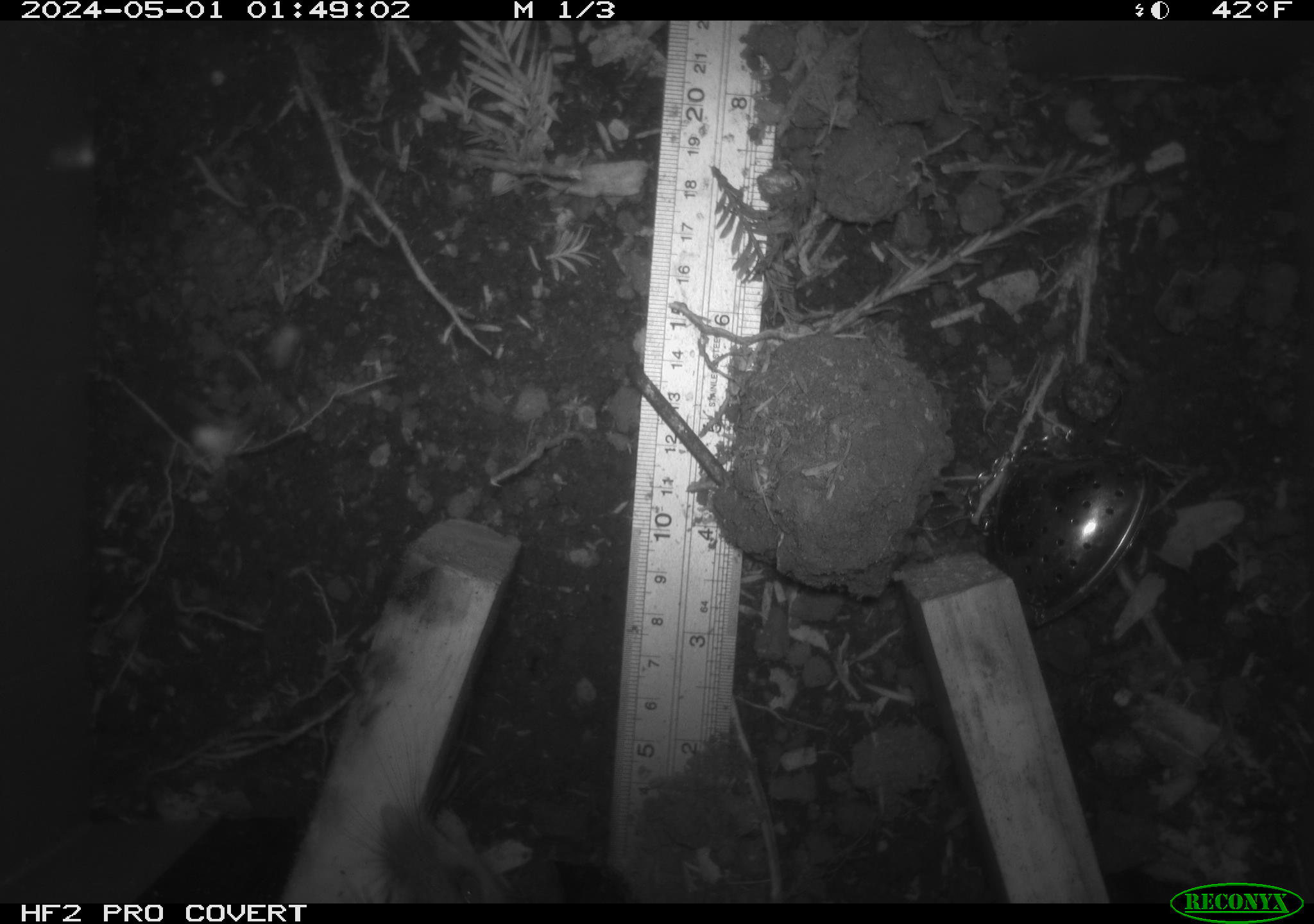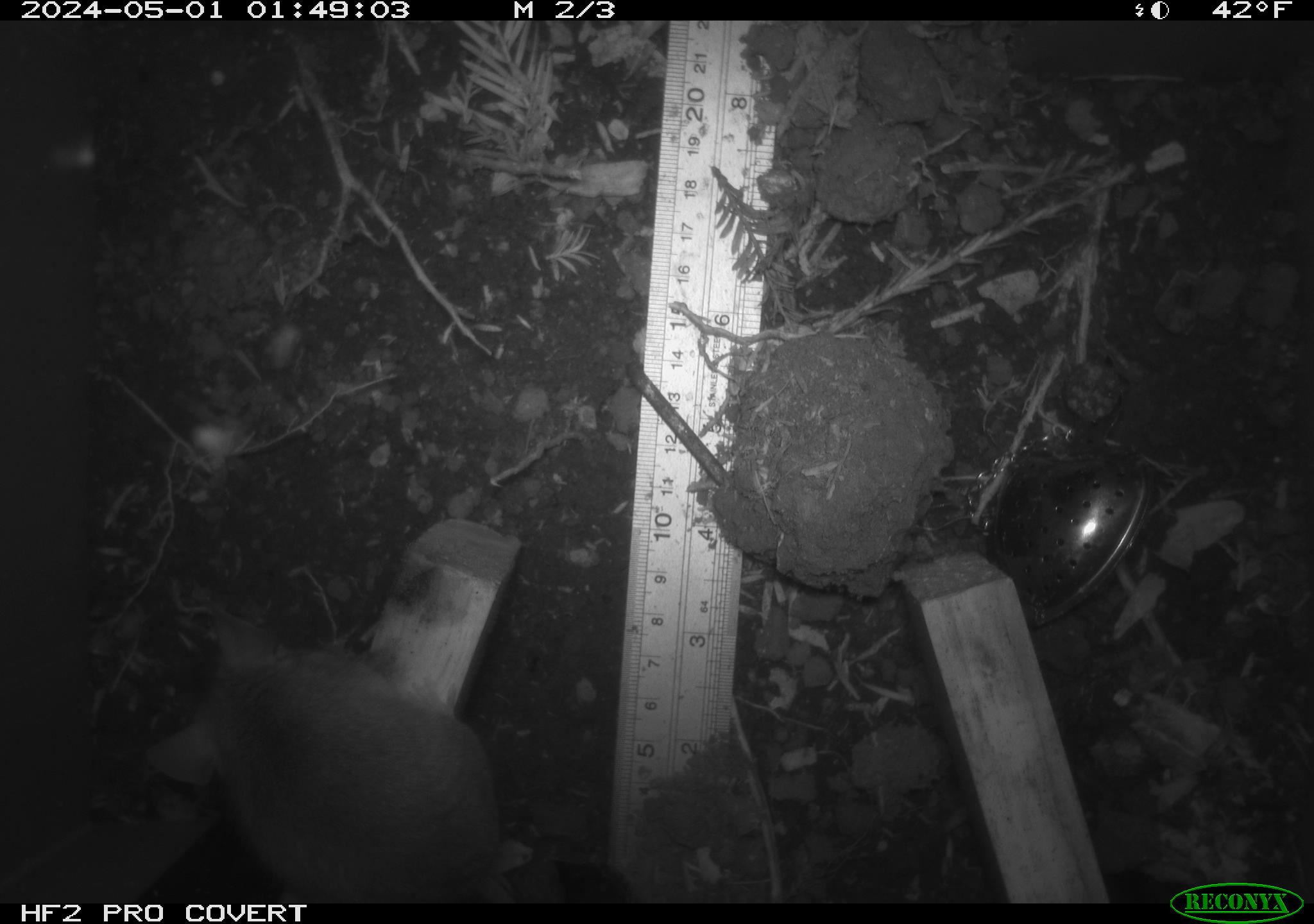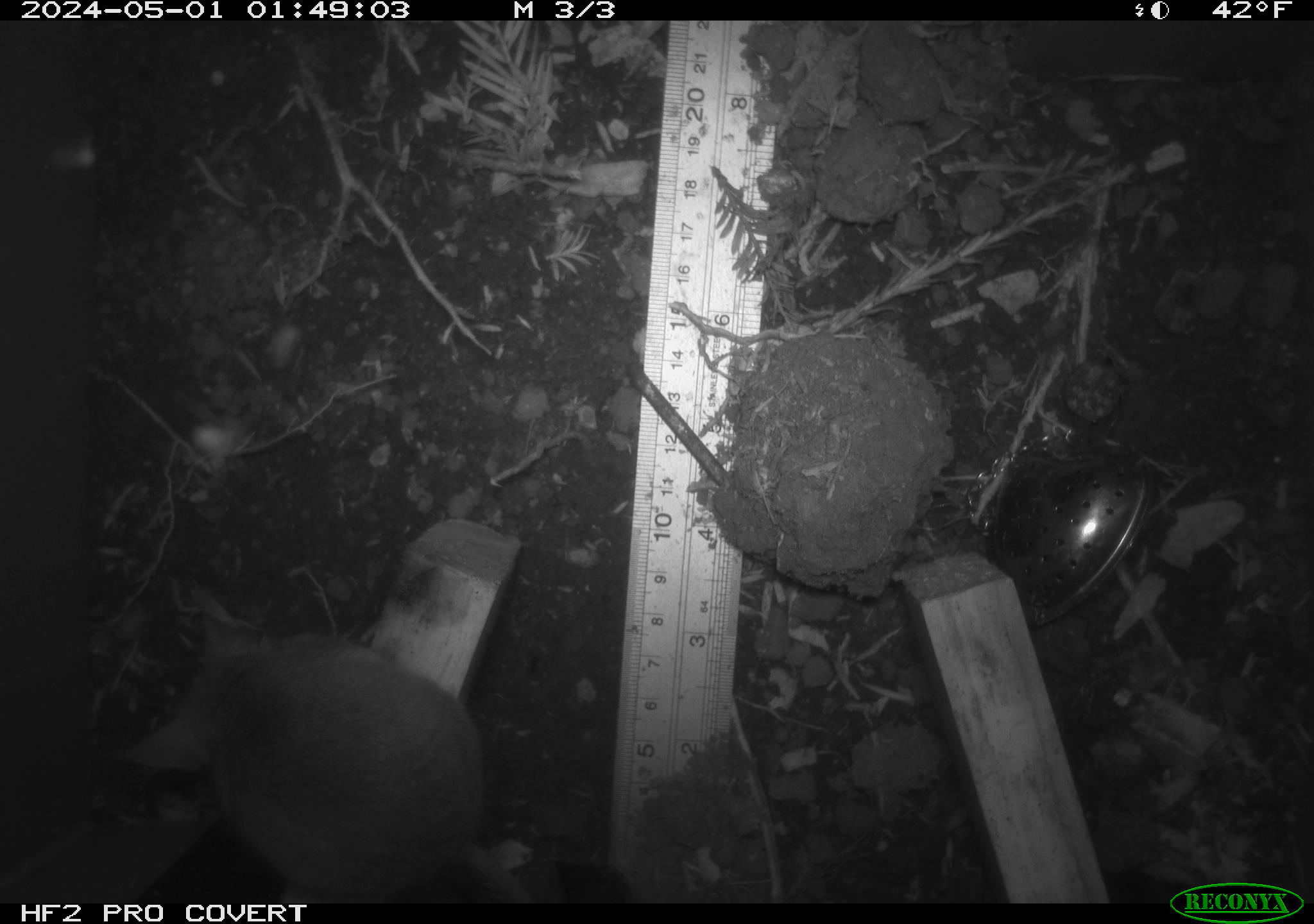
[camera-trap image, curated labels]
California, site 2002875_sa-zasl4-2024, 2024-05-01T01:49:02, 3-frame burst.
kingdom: Animalia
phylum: Chordata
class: Mammalia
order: Rodentia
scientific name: Rodentia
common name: rodent